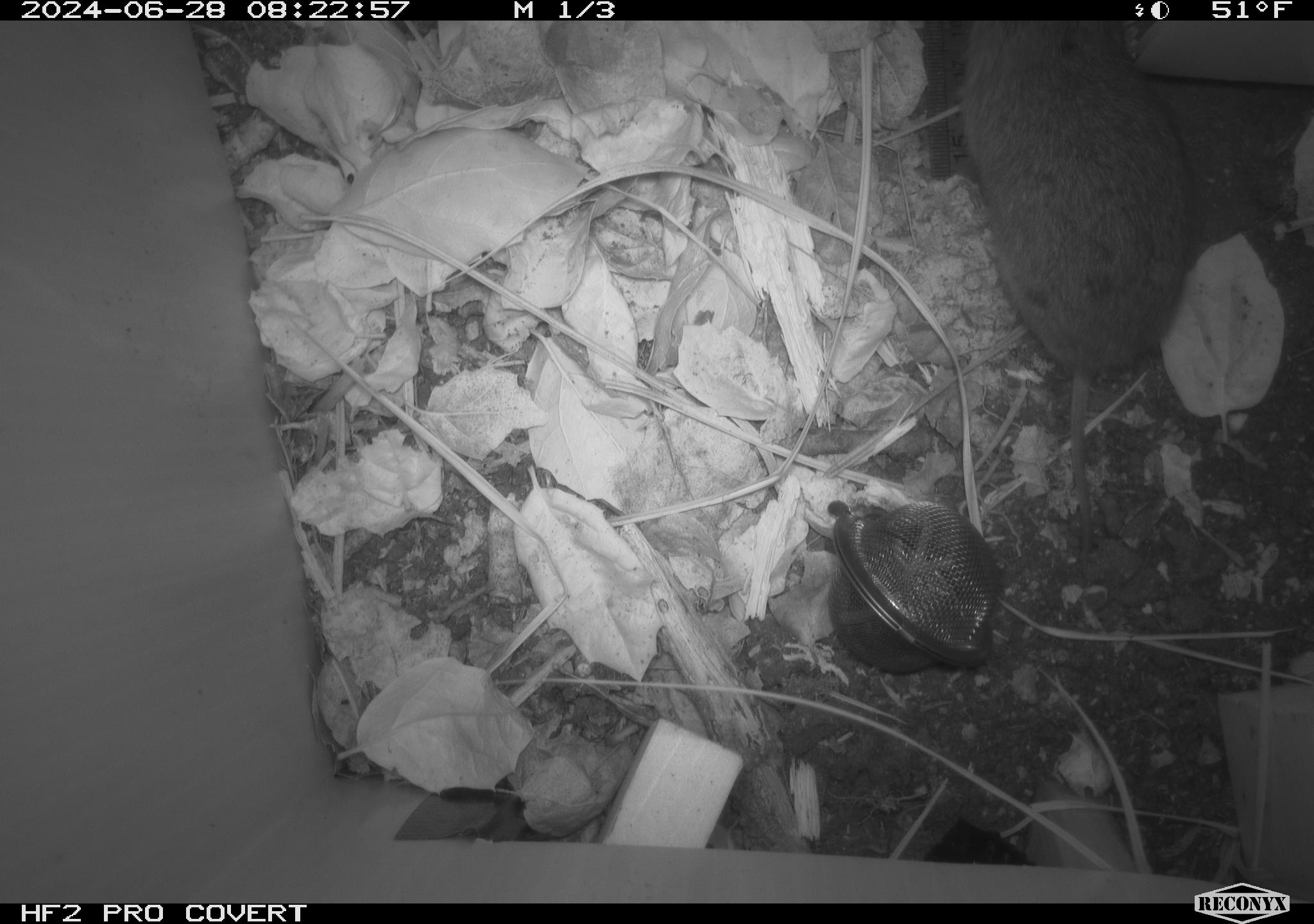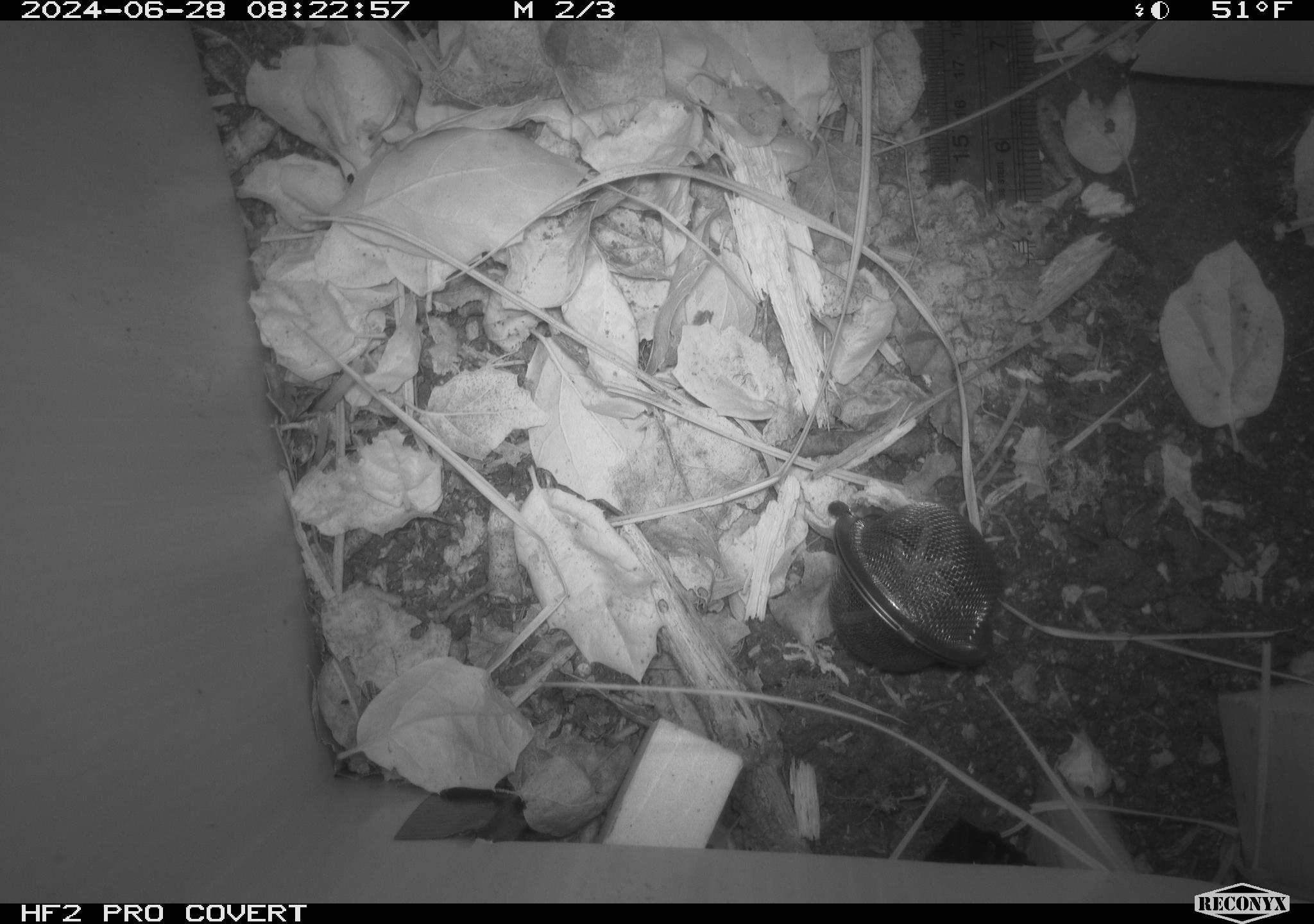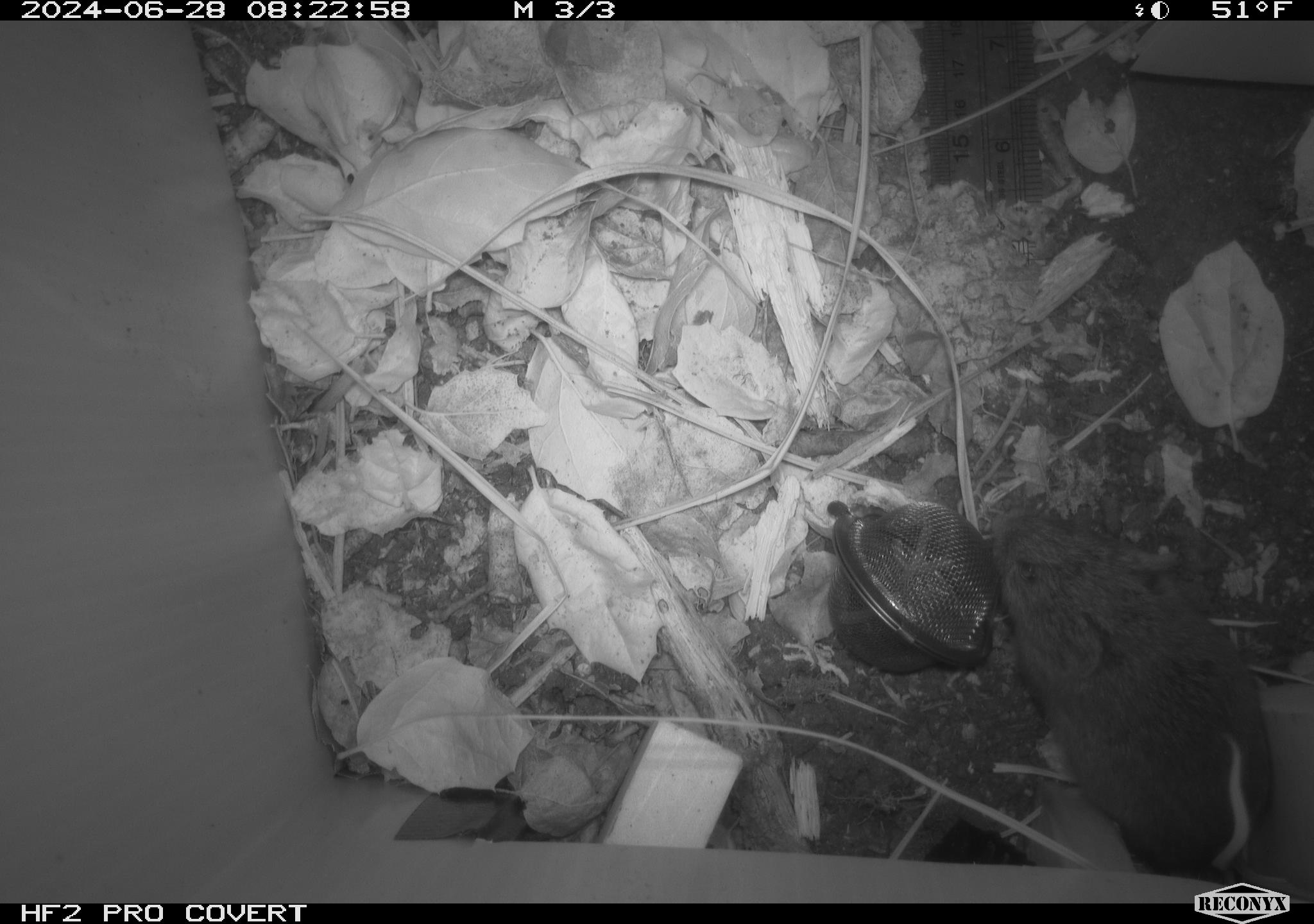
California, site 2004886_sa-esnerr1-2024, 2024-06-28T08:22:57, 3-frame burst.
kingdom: Animalia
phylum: Chordata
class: Mammalia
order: Rodentia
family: Cricetidae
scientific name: Cricetidae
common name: hamsters, voles, lemmings, and allies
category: cricetidae family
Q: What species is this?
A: Cricetidae family (hamsters, voles, lemmings, and allies) (Cricetidae).